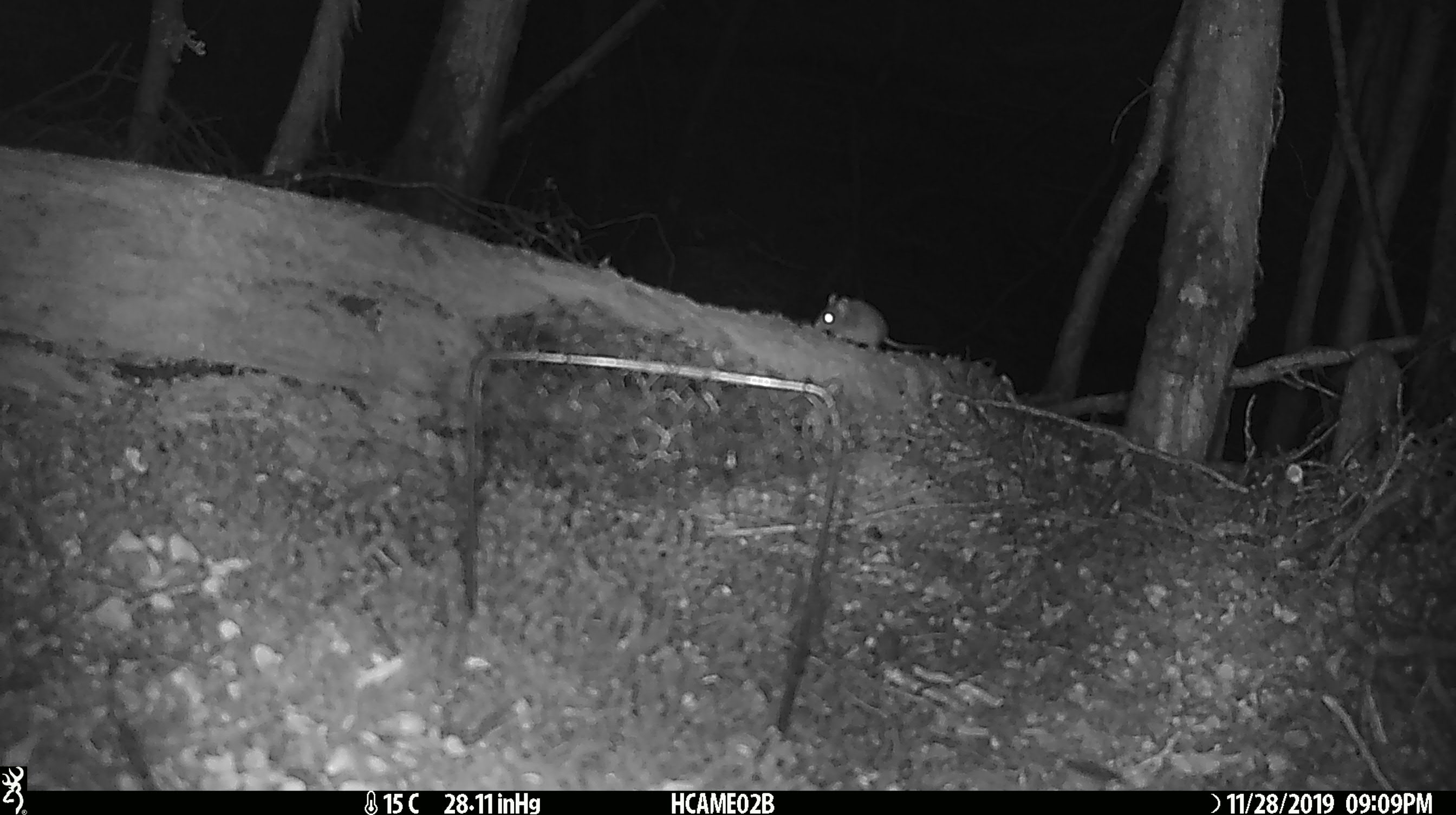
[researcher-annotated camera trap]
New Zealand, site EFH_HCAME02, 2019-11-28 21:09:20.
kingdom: Animalia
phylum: Chordata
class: Mammalia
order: Rodentia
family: Muridae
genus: Mus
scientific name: Mus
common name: mouse